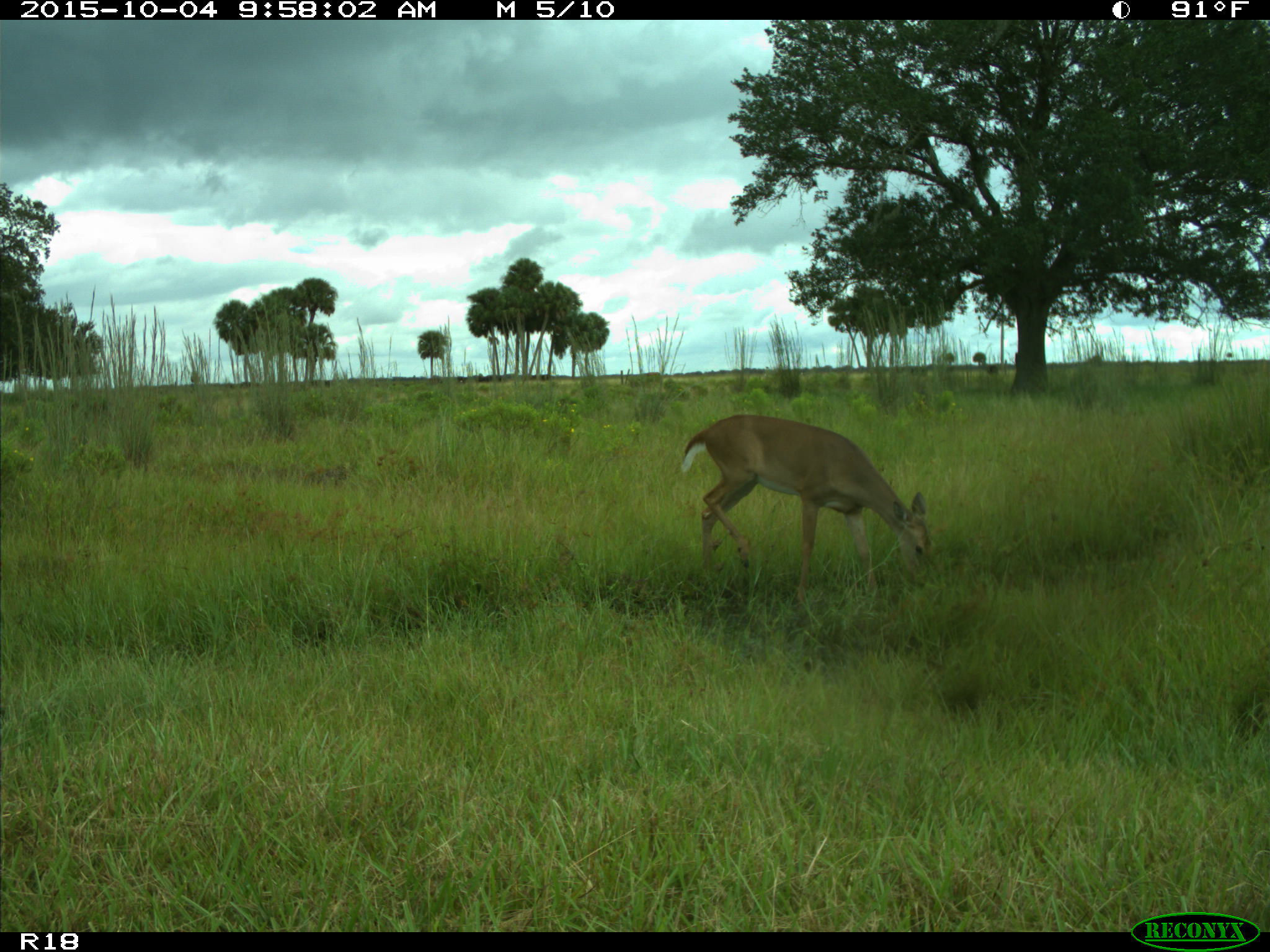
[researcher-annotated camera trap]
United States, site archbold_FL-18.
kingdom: Animalia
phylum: Chordata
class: Mammalia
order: Artiodactyla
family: Cervidae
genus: Odocoileus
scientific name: Odocoileus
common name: deer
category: unidentified deer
Unidentified deer (deer) (Odocoileus).